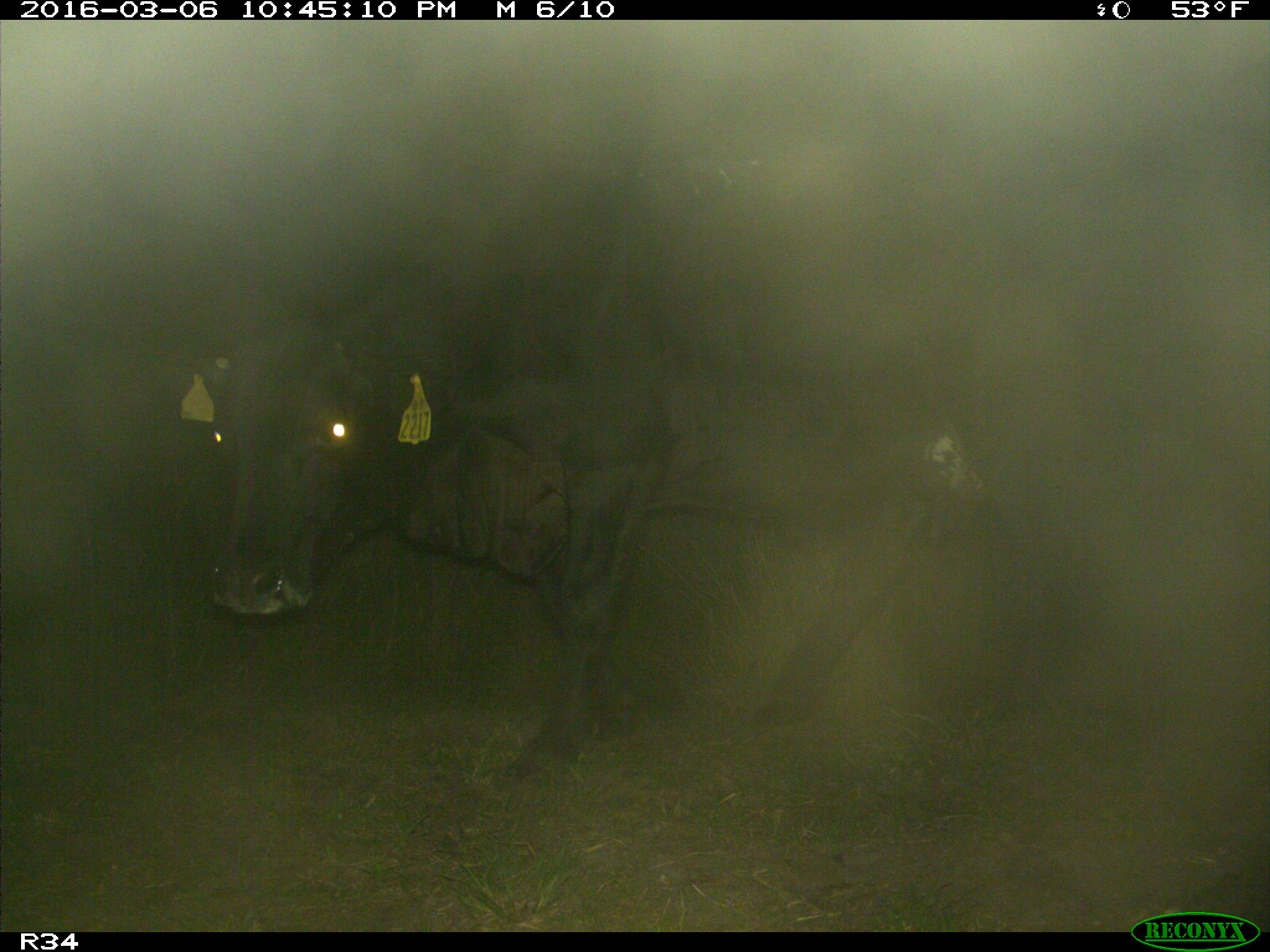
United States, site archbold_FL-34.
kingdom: Animalia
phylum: Chordata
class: Mammalia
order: Artiodactyla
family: Bovidae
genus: Bos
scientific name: Bos taurus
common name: domestic cow